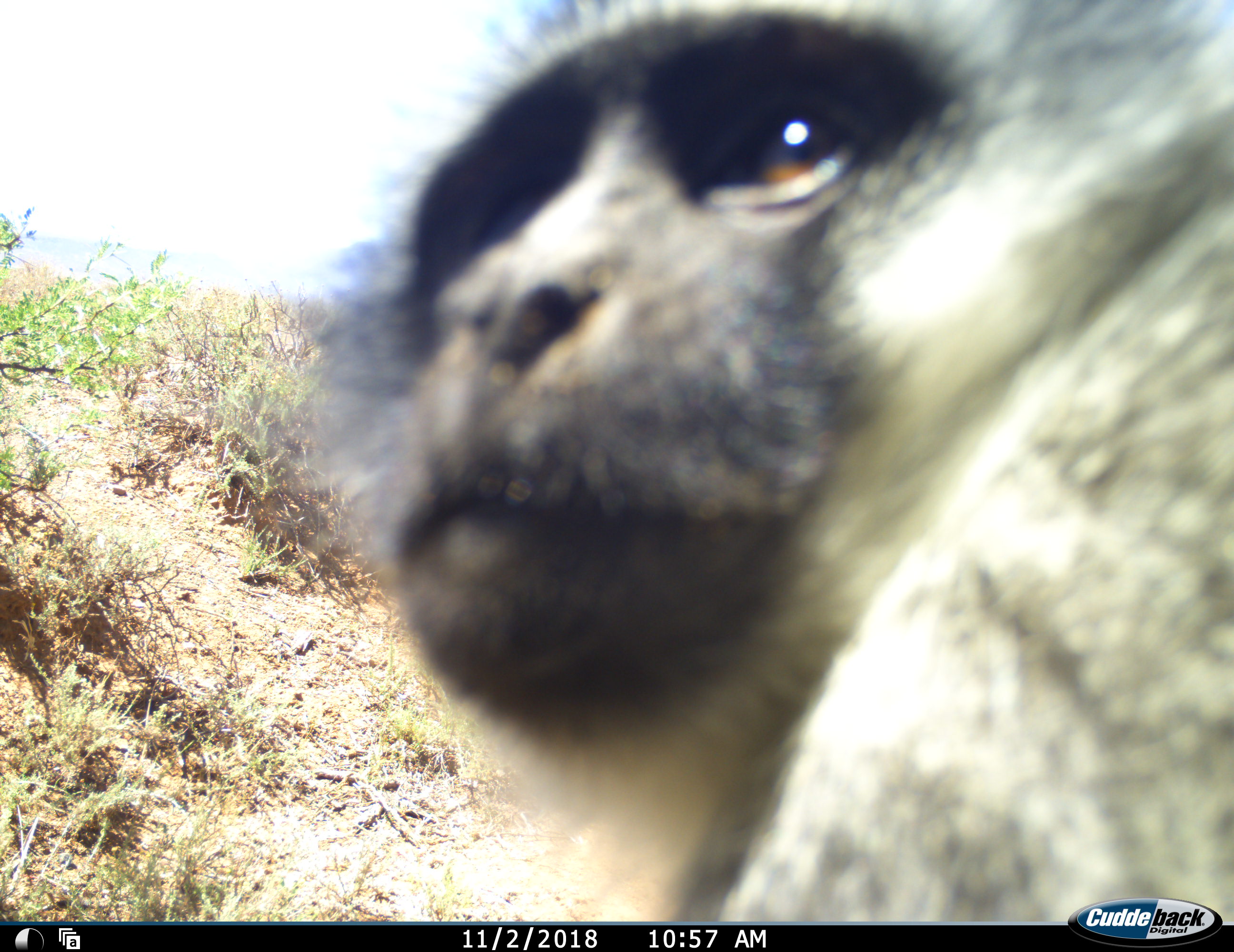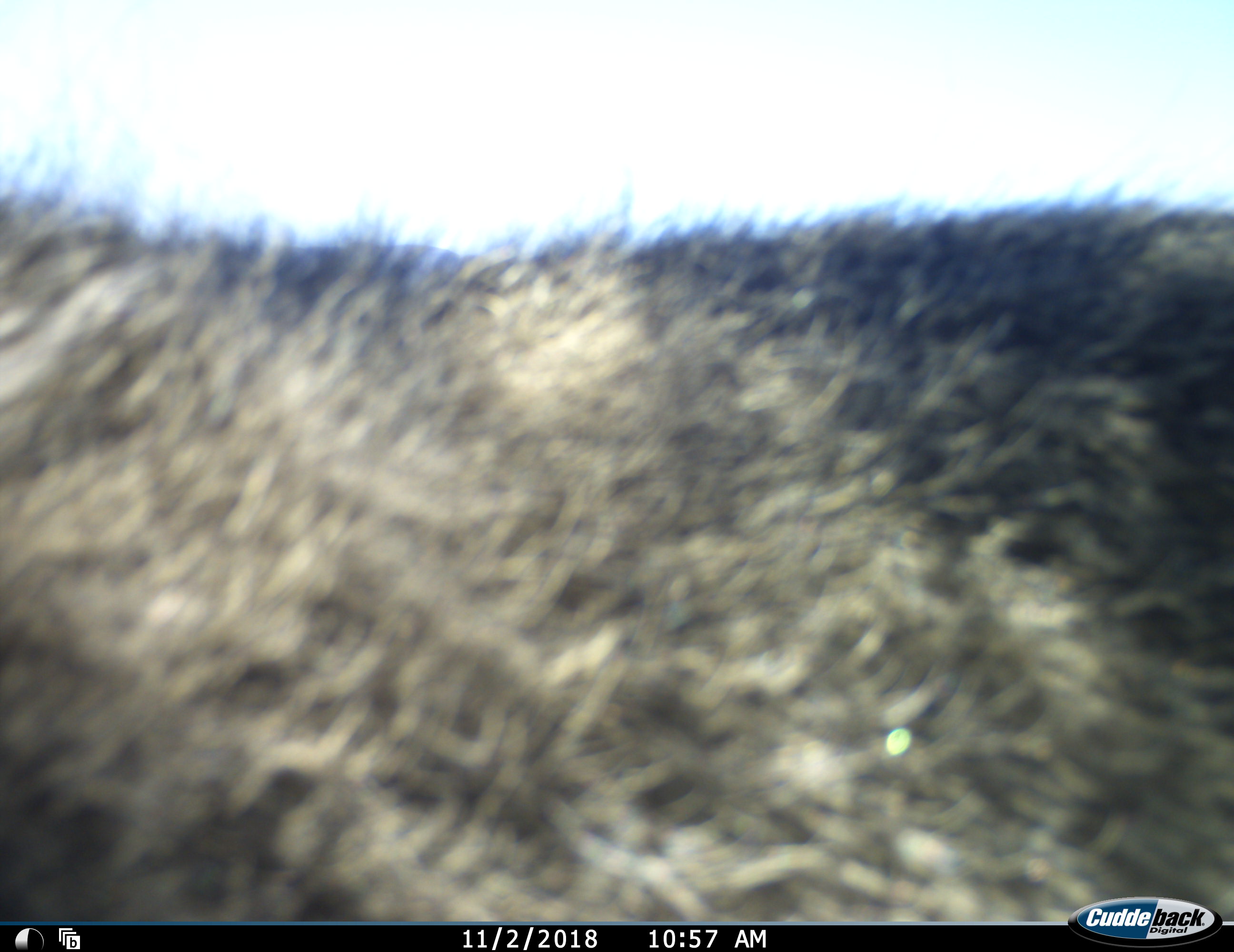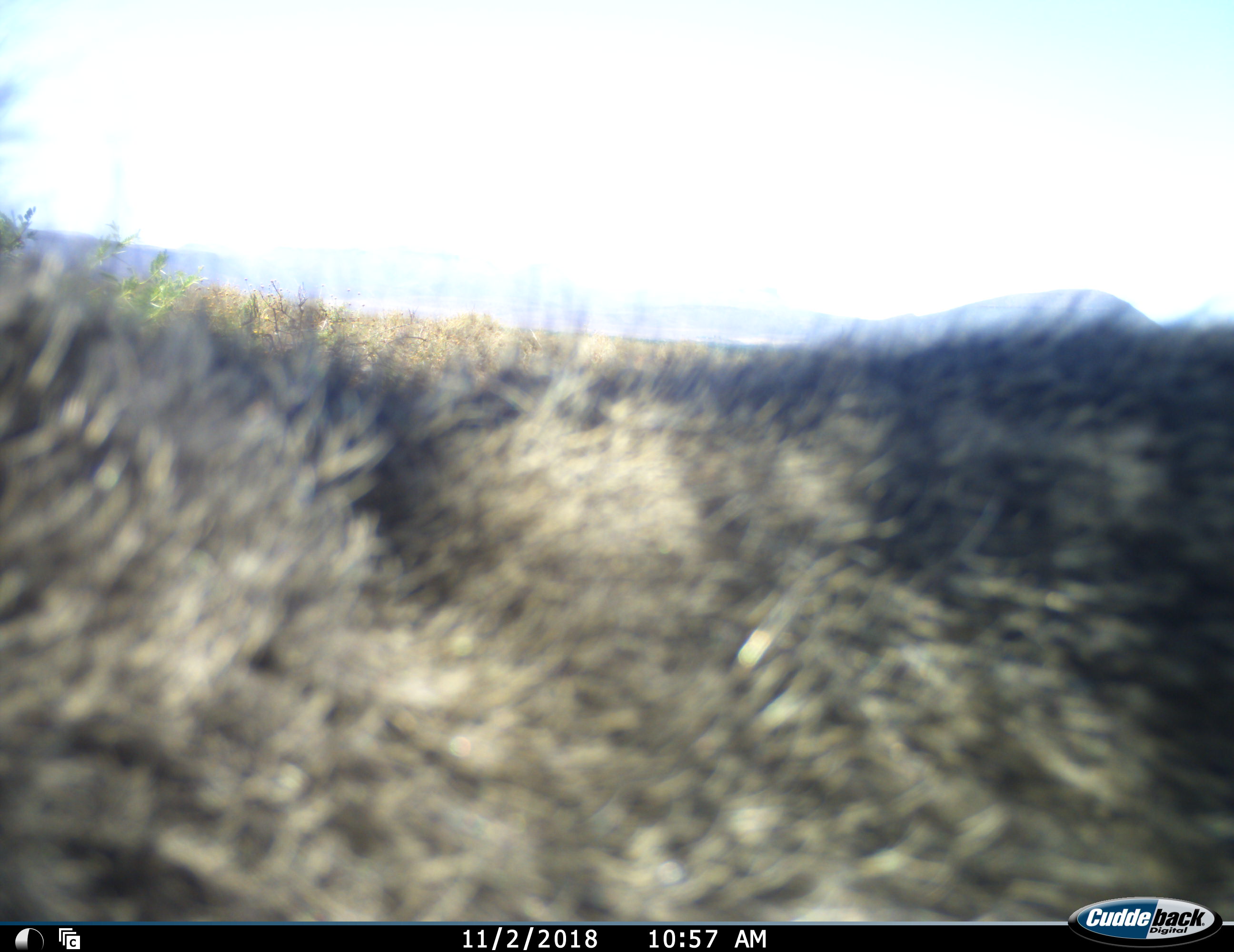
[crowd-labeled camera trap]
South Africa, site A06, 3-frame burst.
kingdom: Animalia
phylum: Chordata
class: Mammalia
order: Primates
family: Cercopithecidae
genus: Chlorocebus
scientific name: Chlorocebus pygerythrus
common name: vervet monkey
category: monkeyvervet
Monkeyvervet (vervet monkey) (Chlorocebus pygerythrus), count 1. Behavior (volunteer vote fractions): standing 11%, resting 0%, moving 89%, interacting 11%. Young present (vote fraction): 0%. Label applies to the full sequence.